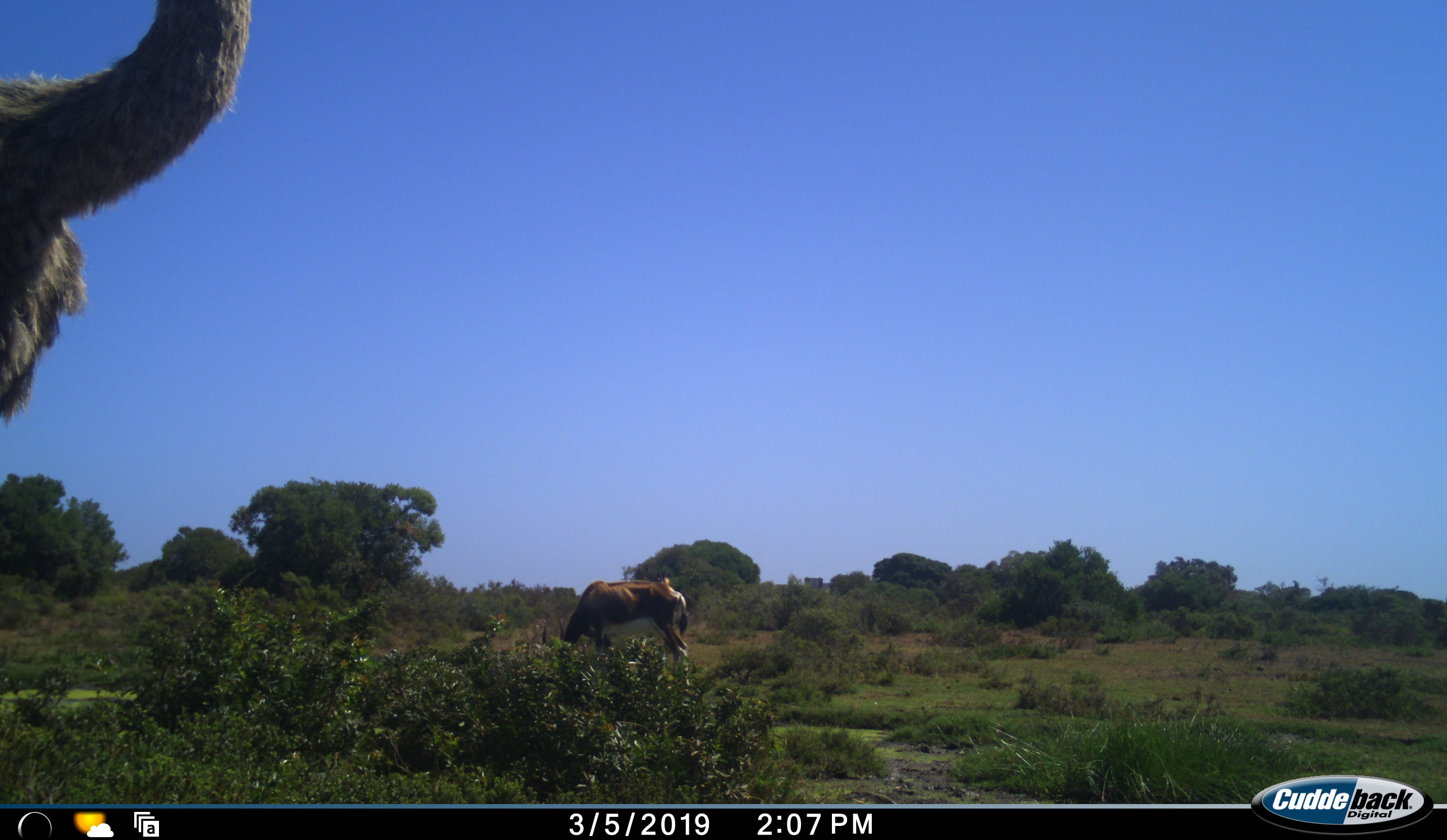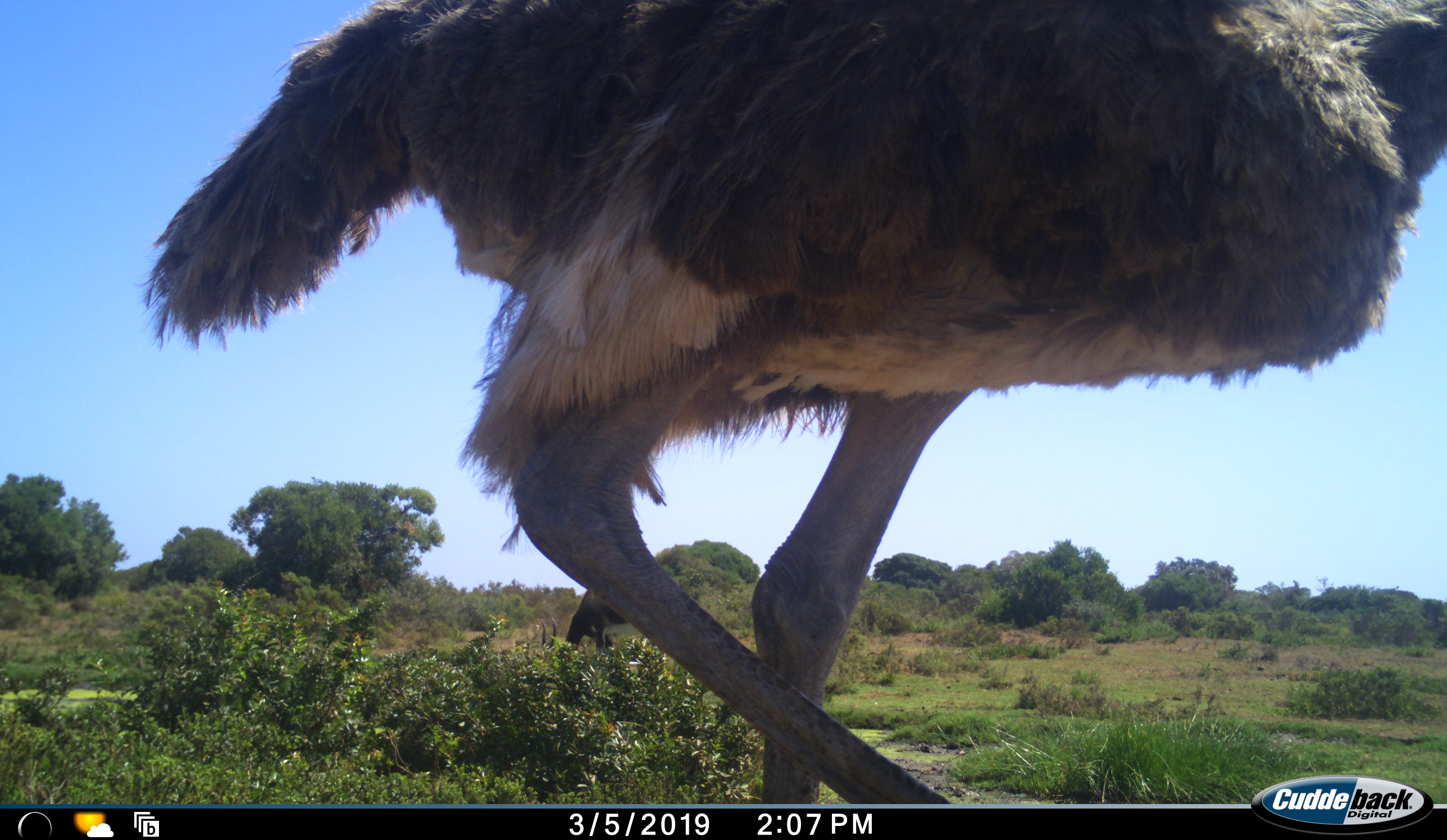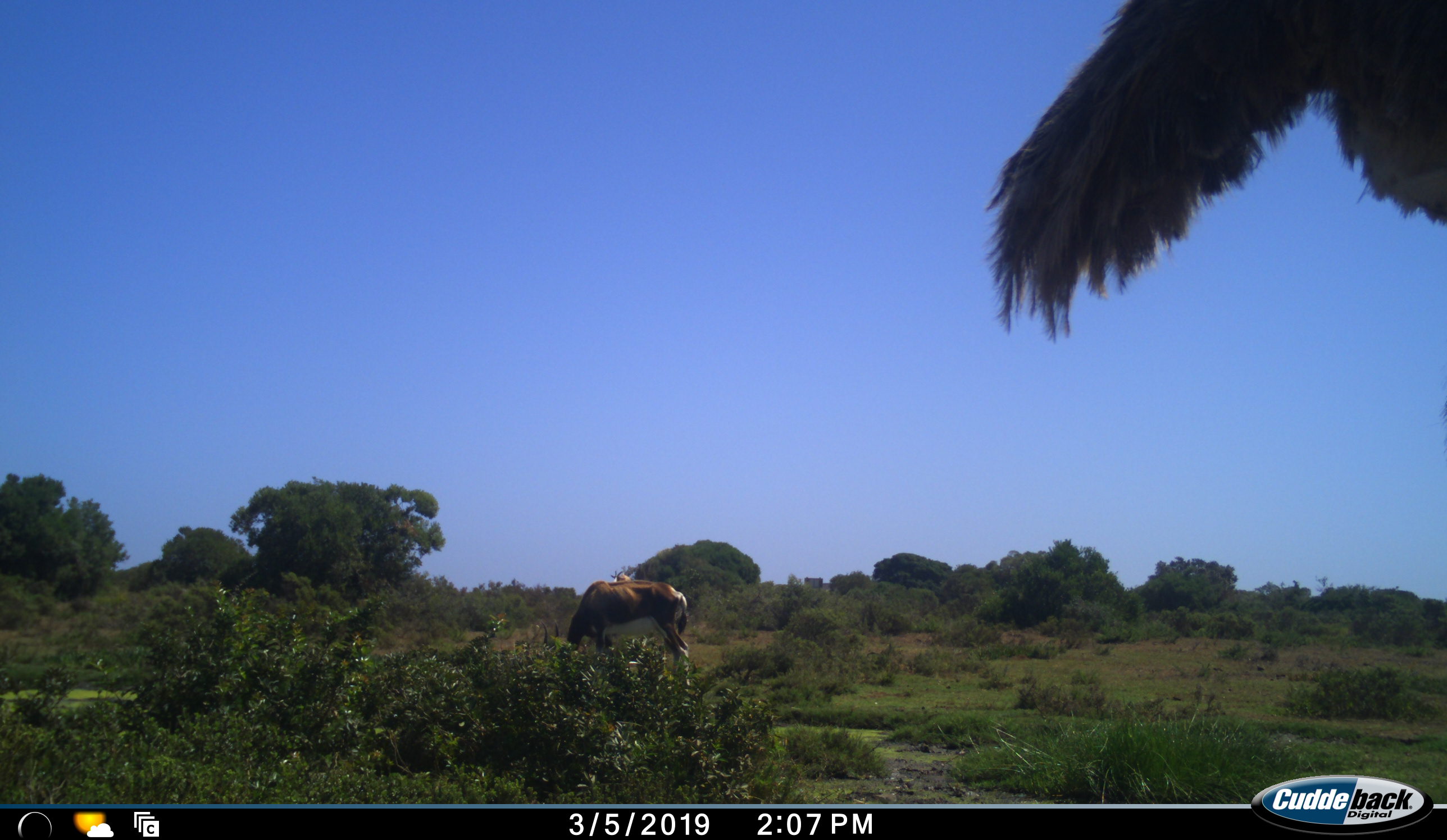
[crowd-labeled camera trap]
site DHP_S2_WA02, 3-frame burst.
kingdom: Animalia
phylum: Chordata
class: Mammalia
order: Artiodactyla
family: Bovidae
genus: Damaliscus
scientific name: Damaliscus pygargus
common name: bontebok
Bontebok (Damaliscus pygargus), count 2. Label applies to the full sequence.